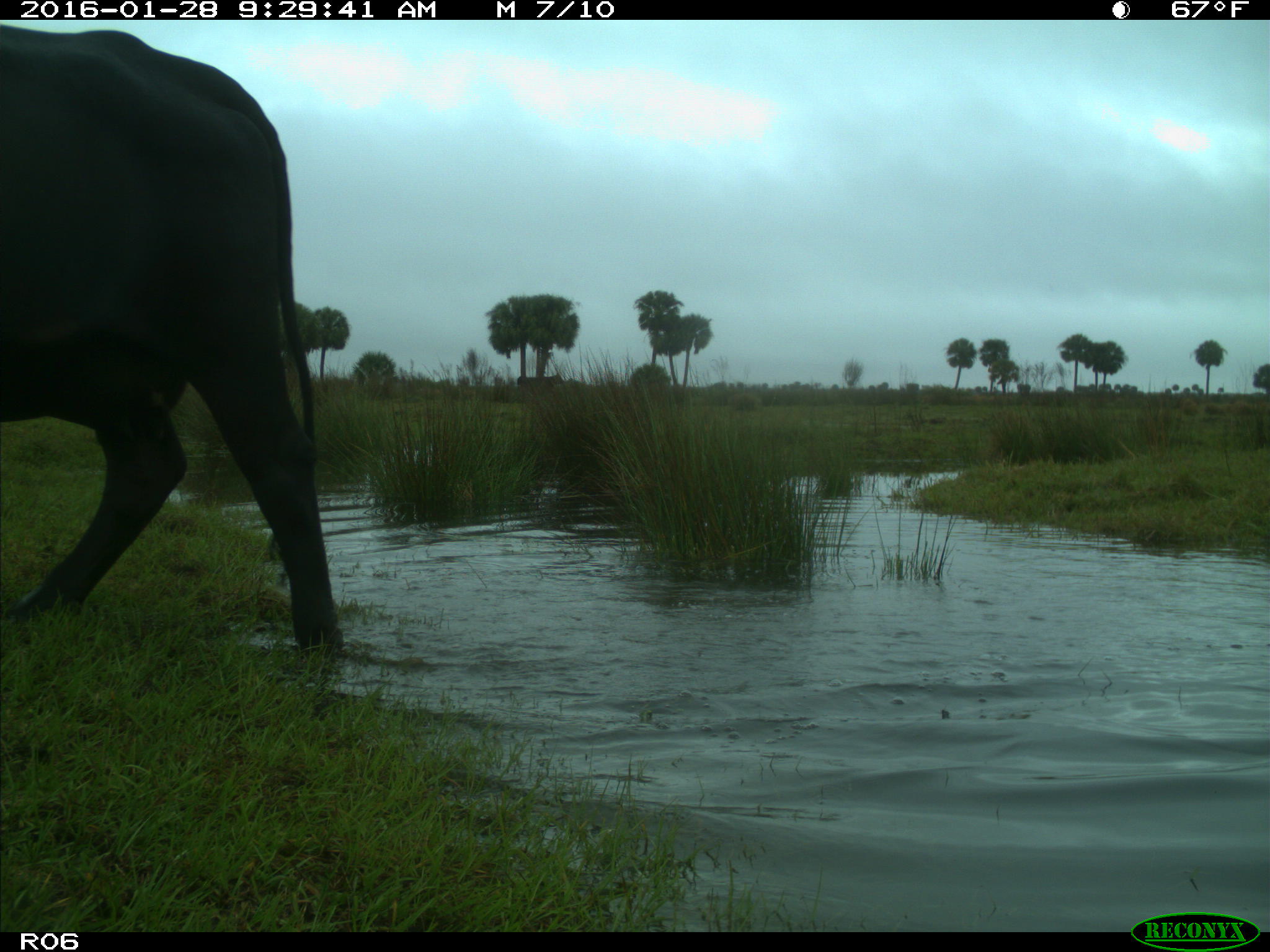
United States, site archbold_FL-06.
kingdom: Animalia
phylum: Chordata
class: Mammalia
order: Artiodactyla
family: Bovidae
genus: Bos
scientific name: Bos taurus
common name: domestic cow